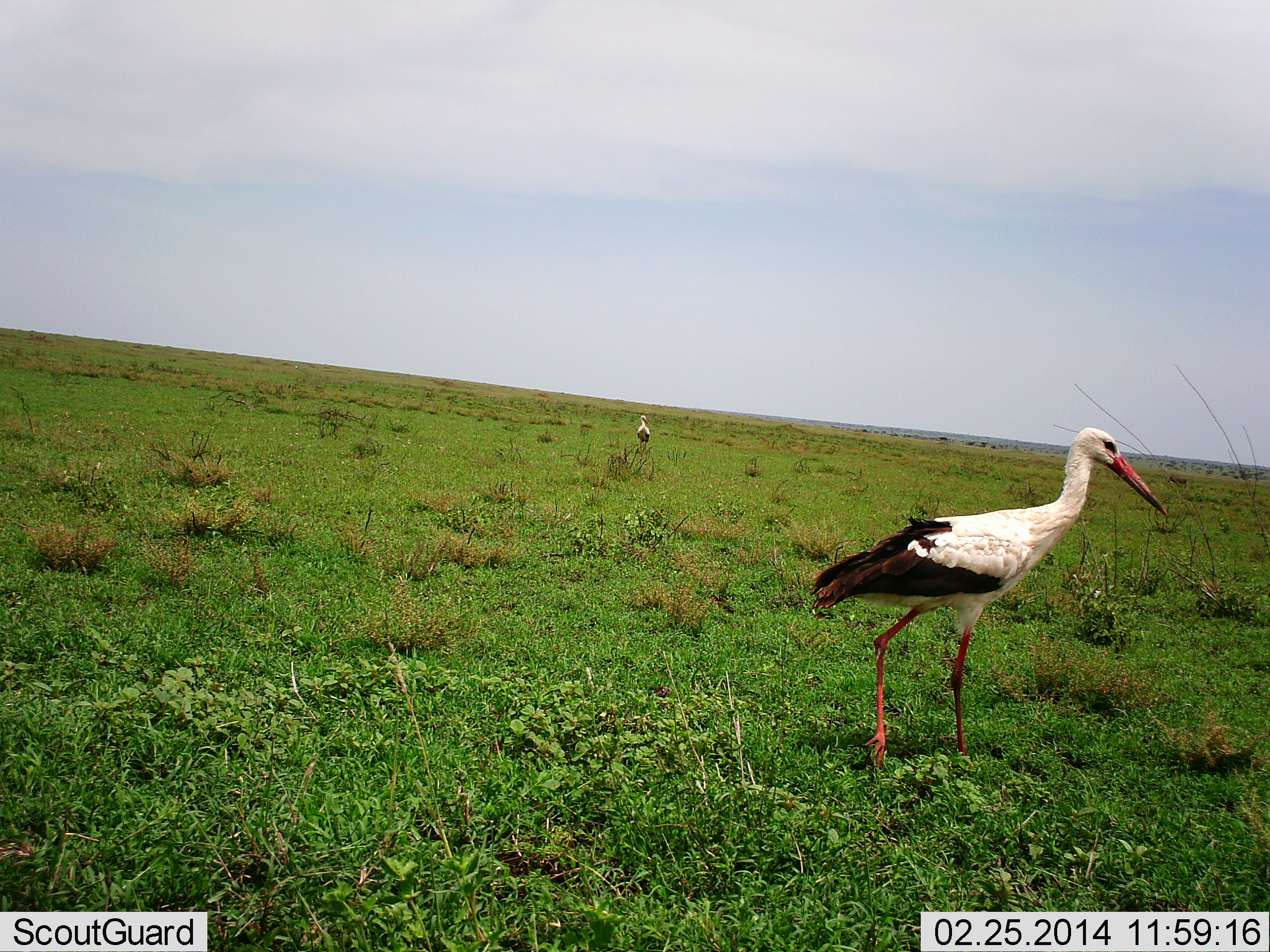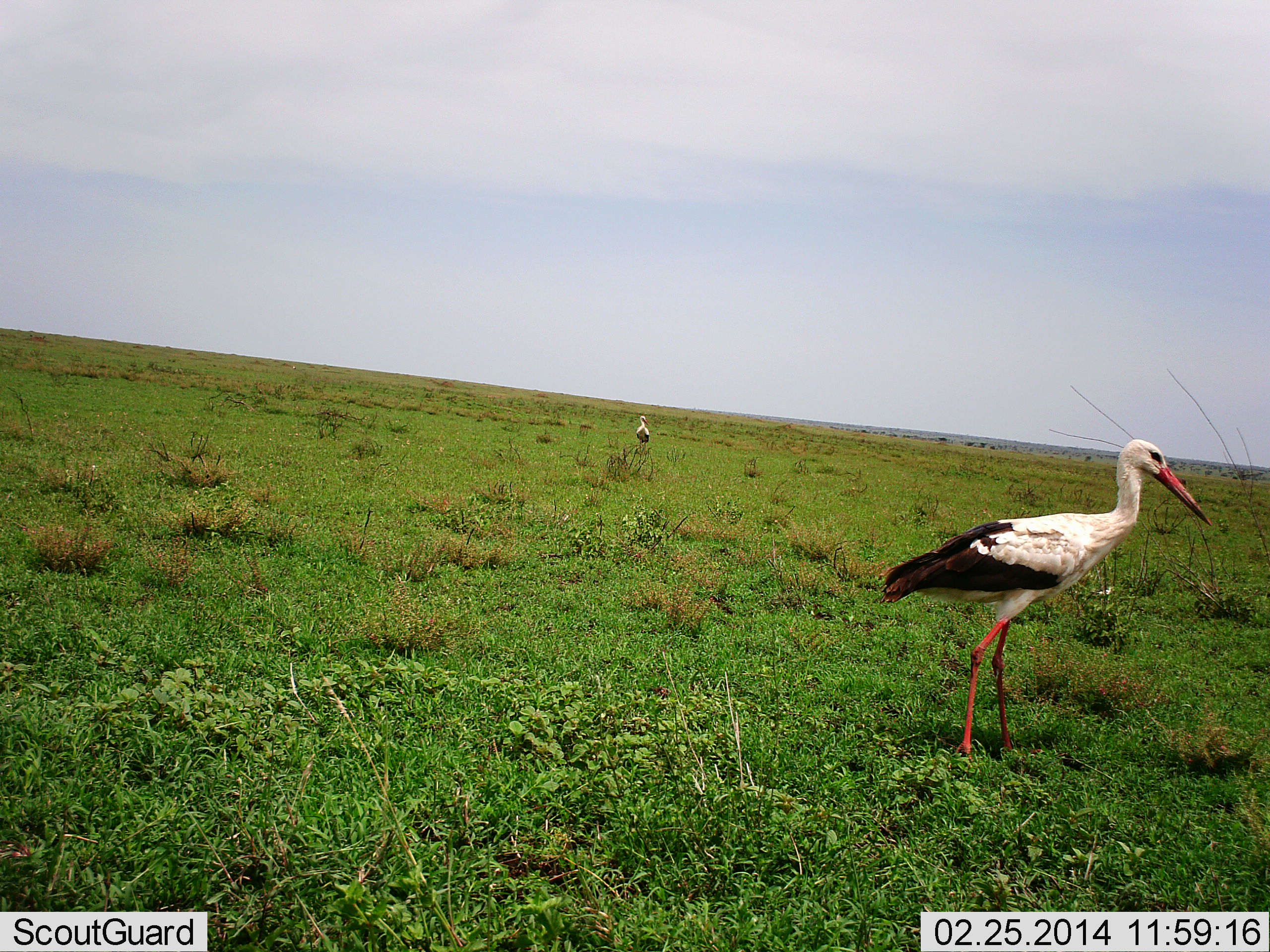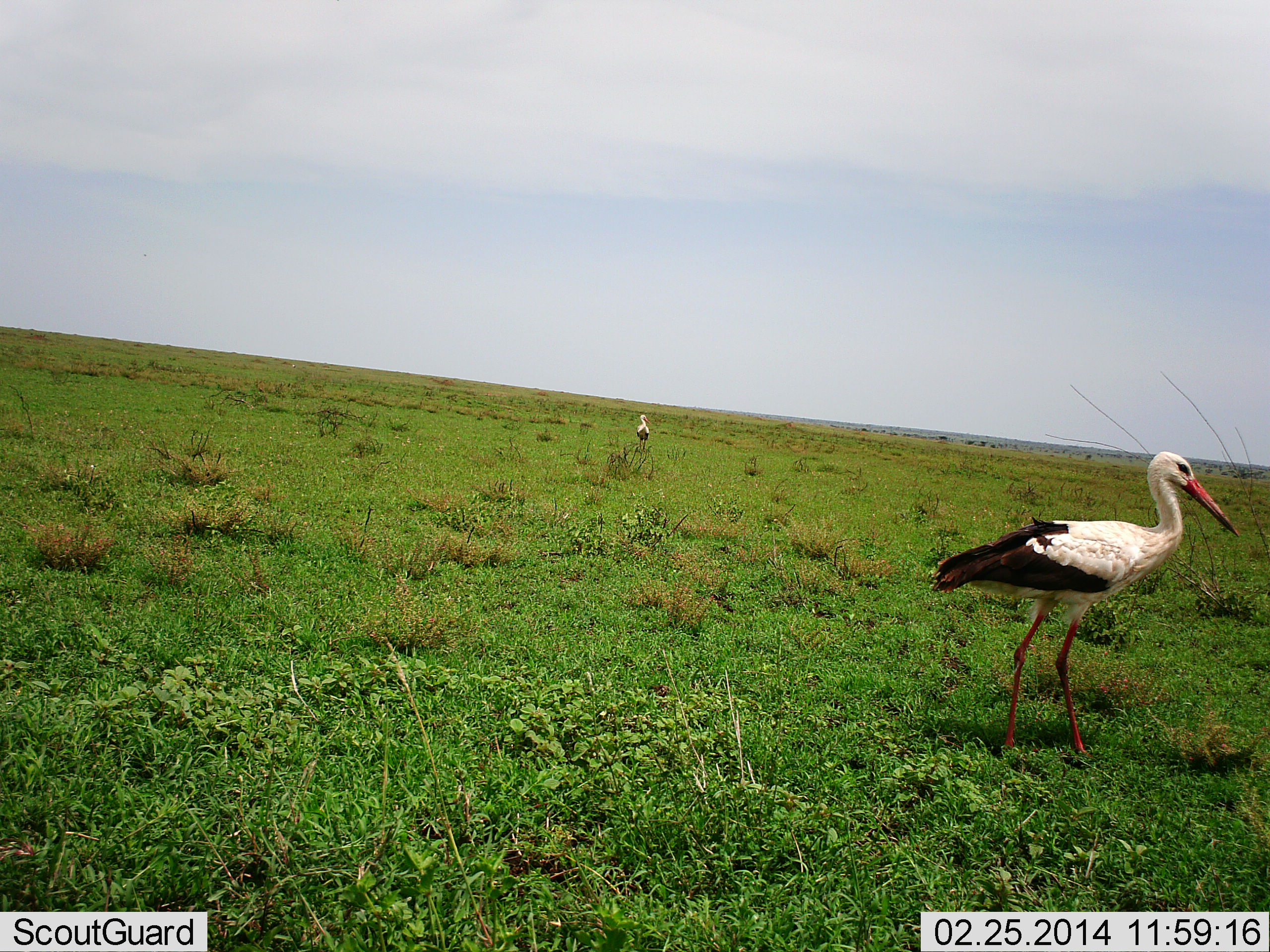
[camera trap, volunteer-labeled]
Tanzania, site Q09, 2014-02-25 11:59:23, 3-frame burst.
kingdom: Animalia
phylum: Chordata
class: Aves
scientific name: Aves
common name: bird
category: otherbird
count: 2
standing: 80%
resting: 0%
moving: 70%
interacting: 0%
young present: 0%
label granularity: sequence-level